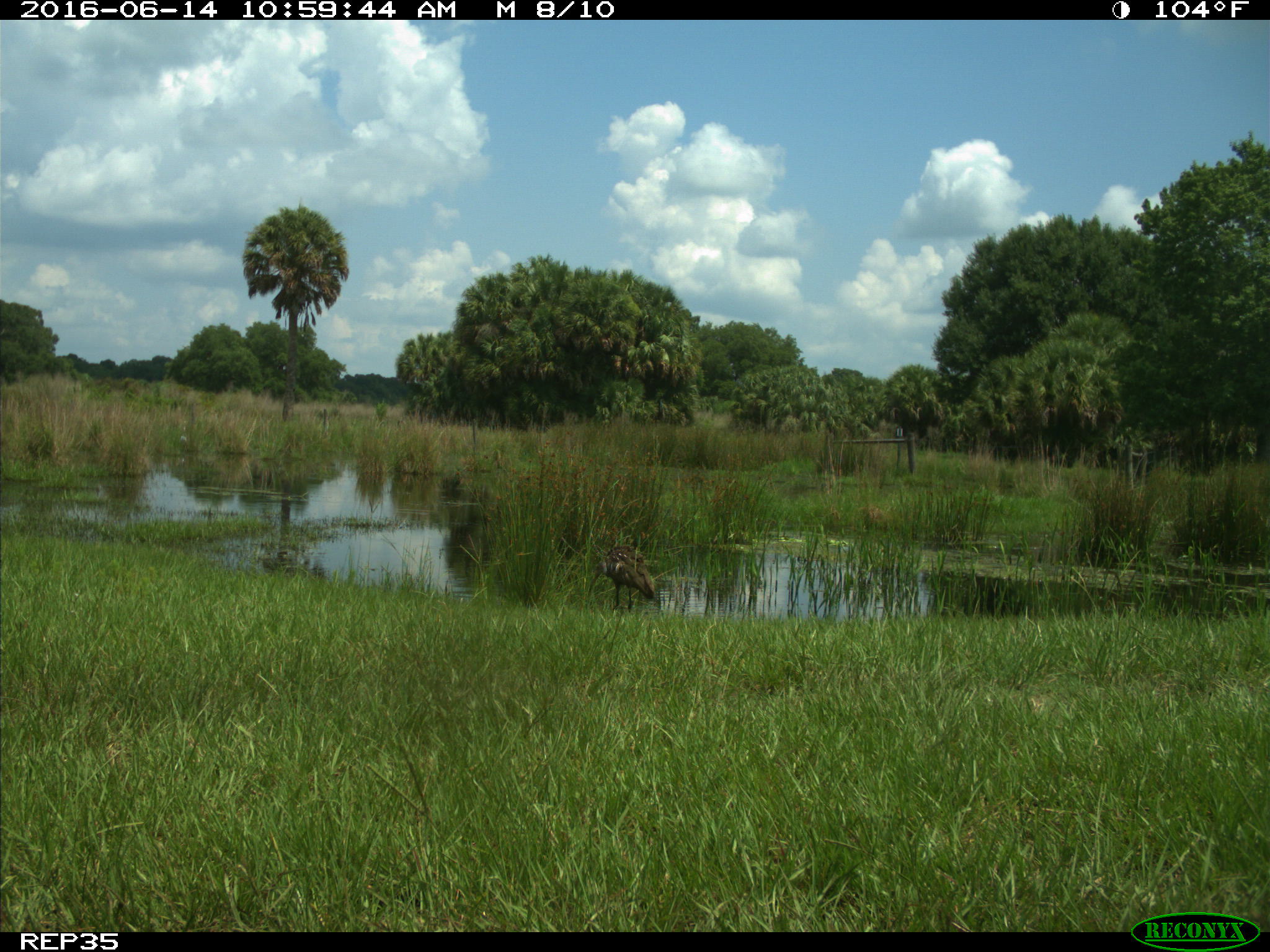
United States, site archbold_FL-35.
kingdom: Animalia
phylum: Chordata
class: Aves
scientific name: Aves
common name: birds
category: unidentified bird